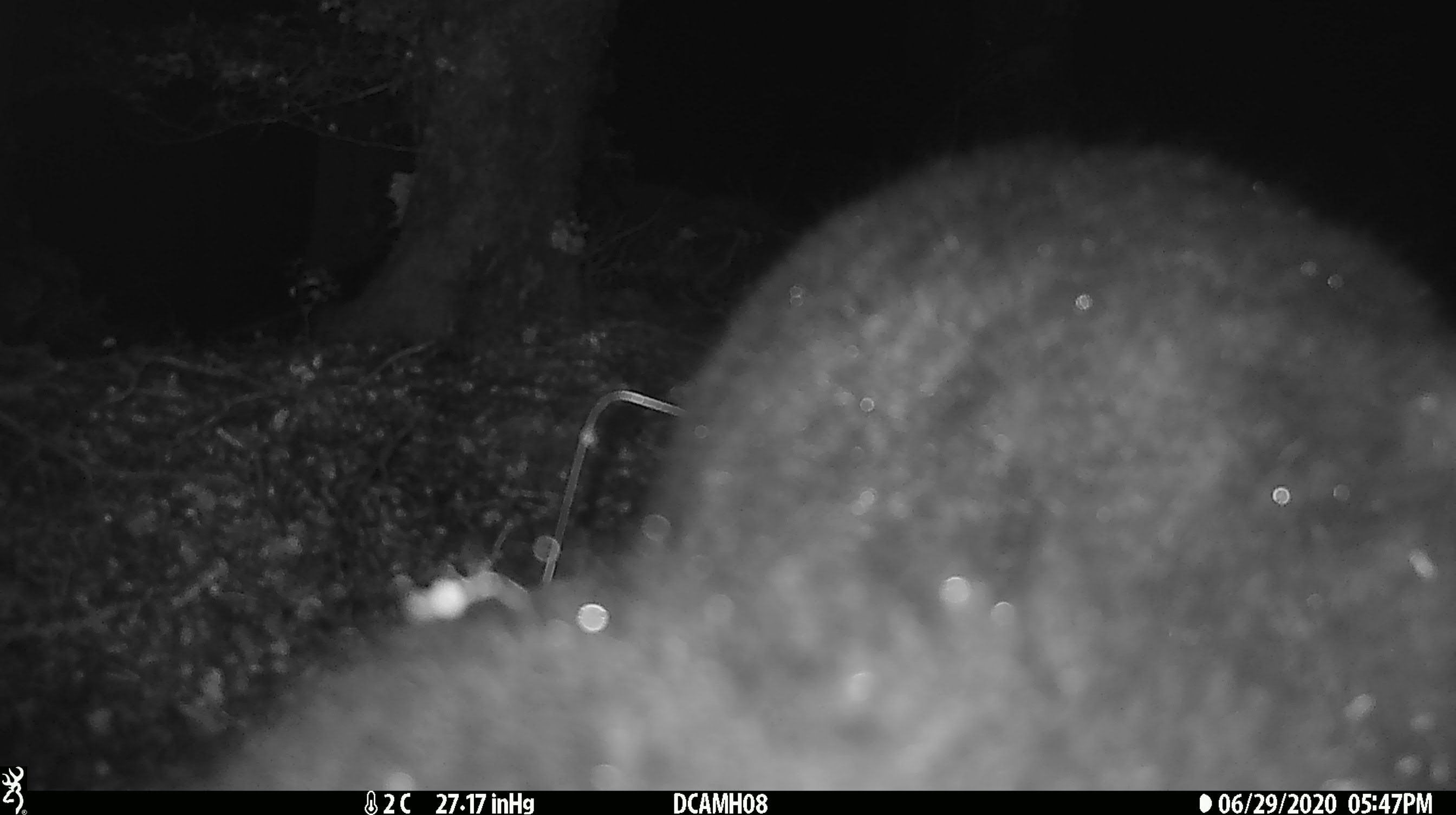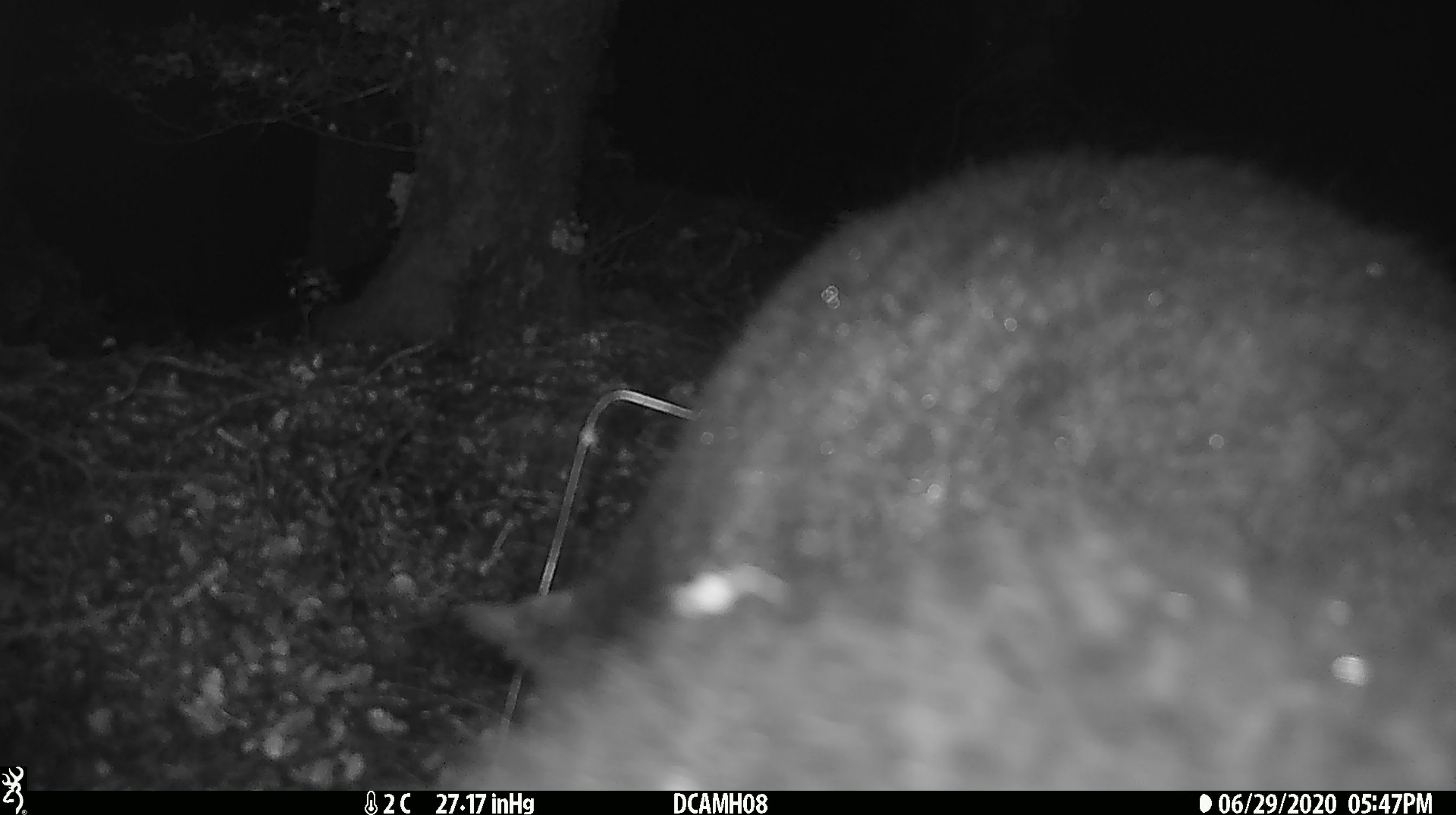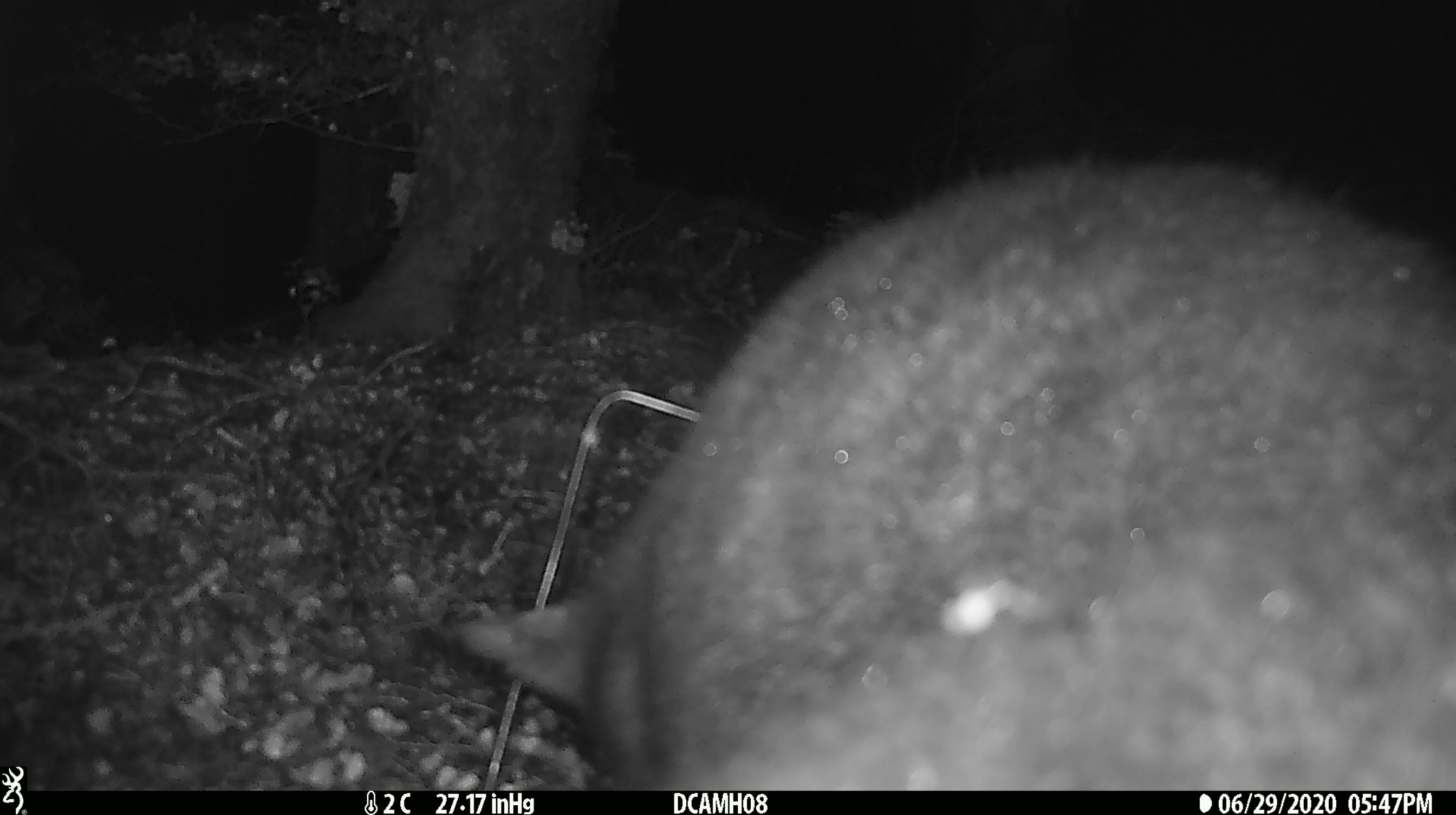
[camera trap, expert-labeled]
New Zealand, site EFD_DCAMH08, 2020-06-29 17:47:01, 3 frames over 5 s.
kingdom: Animalia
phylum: Chordata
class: Mammalia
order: Diprotodontia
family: Phalangeridae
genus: Trichosurus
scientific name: Trichosurus vulpecula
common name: common brushtail possum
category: possum